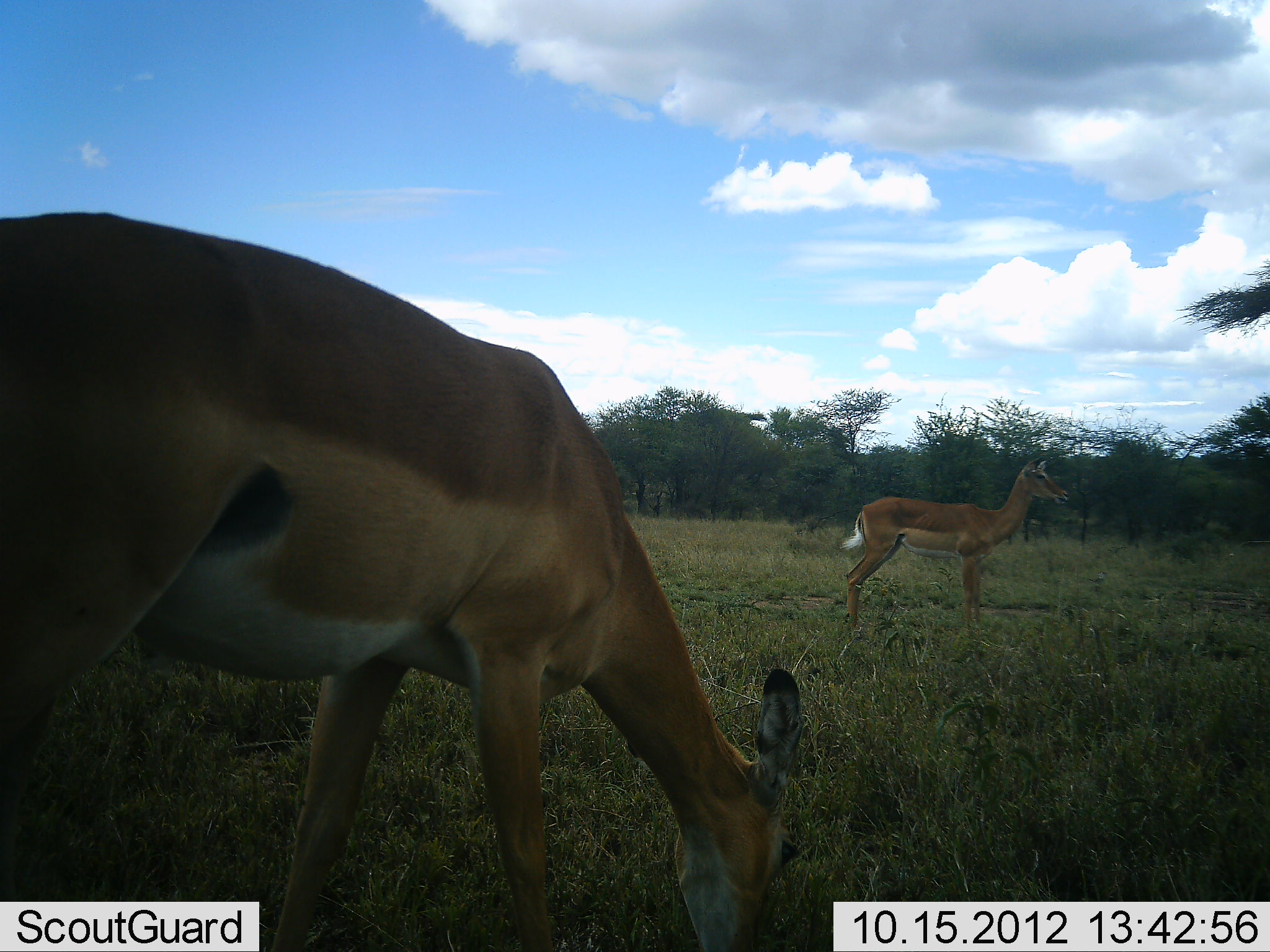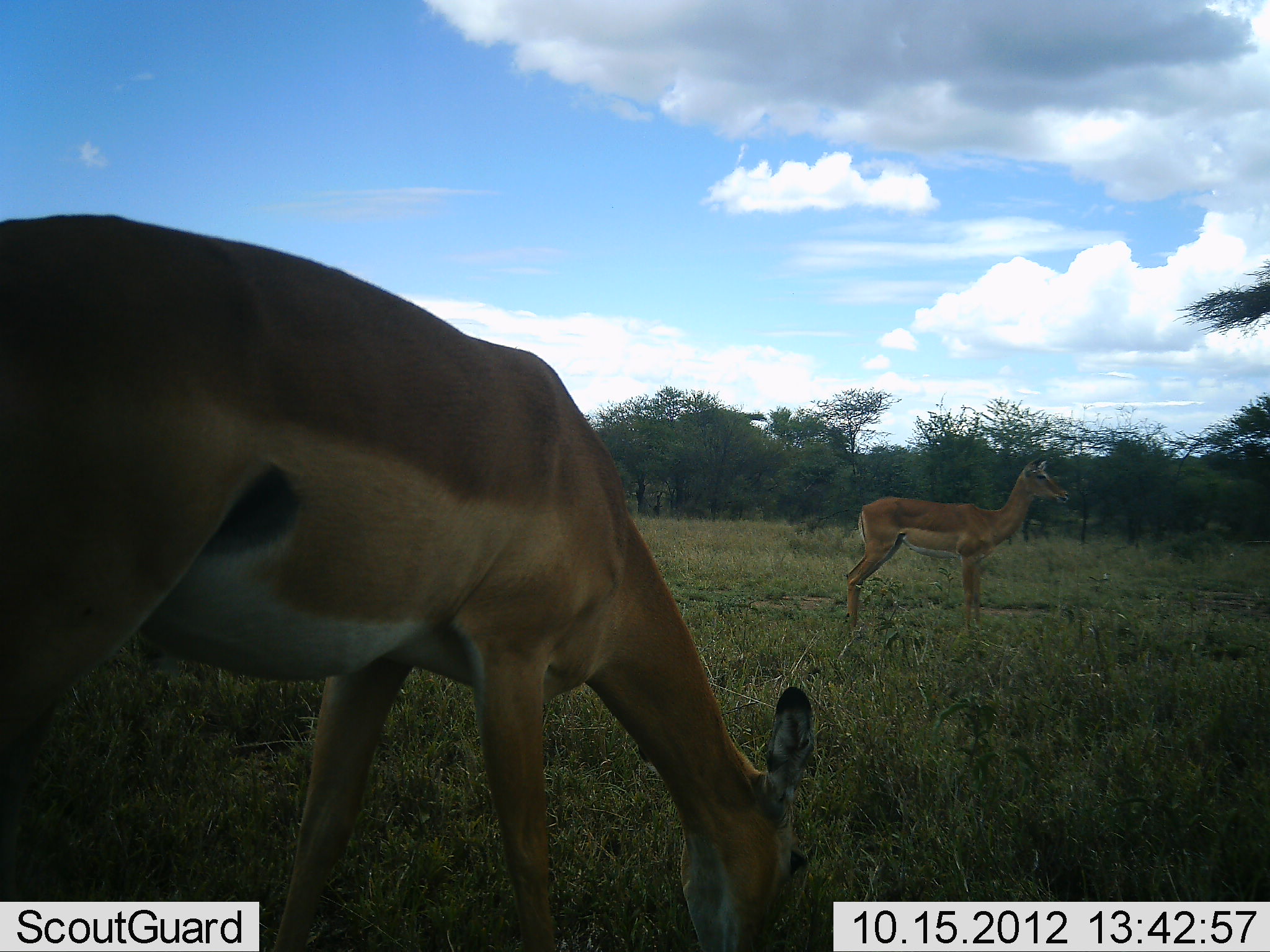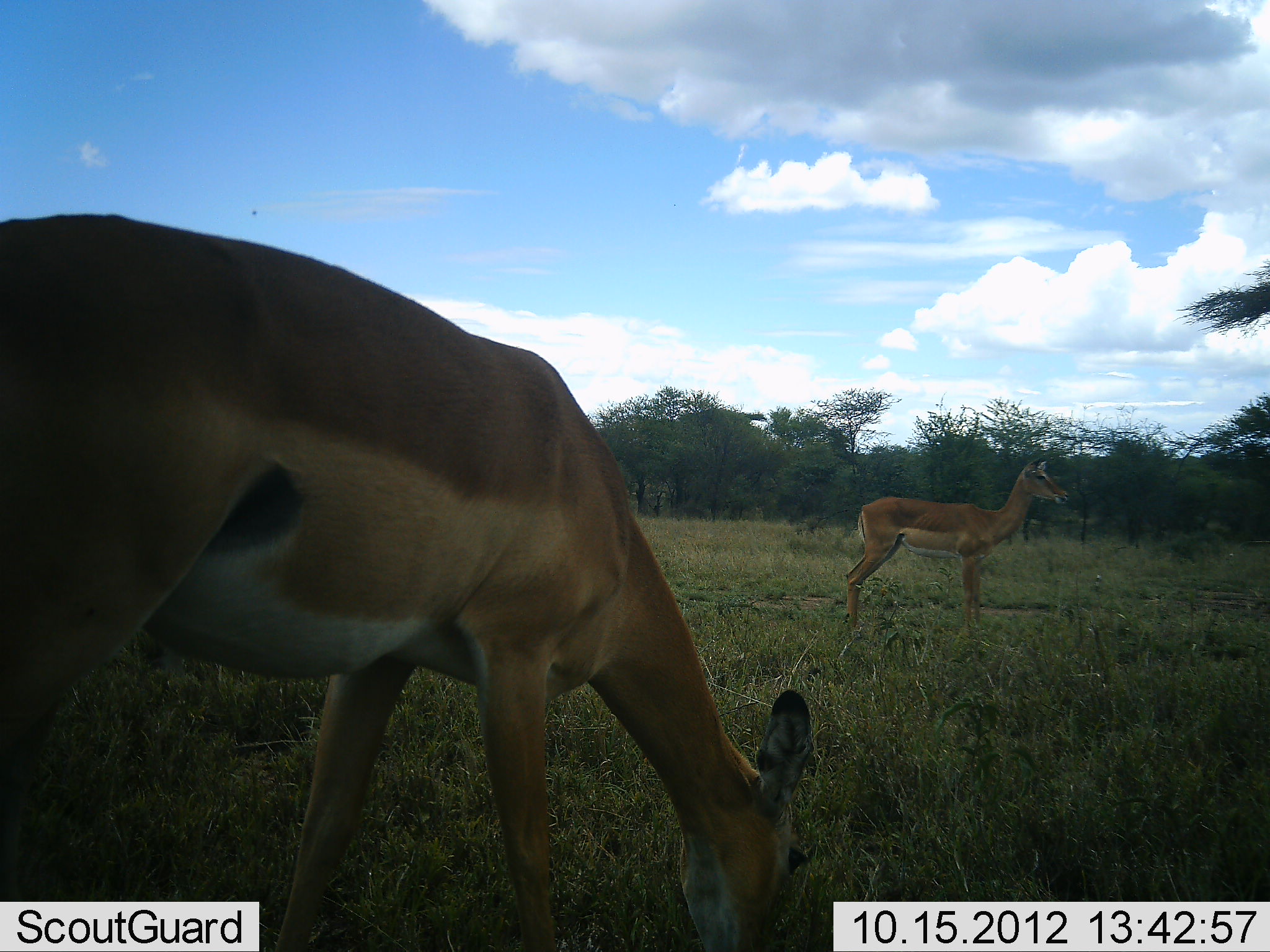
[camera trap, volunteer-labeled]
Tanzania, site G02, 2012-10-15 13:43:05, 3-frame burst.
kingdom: Animalia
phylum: Chordata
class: Mammalia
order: Artiodactyla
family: Bovidae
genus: Aepyceros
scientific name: Aepyceros melampus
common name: impala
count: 2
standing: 100%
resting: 0%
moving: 0%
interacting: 0%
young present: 0%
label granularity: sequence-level